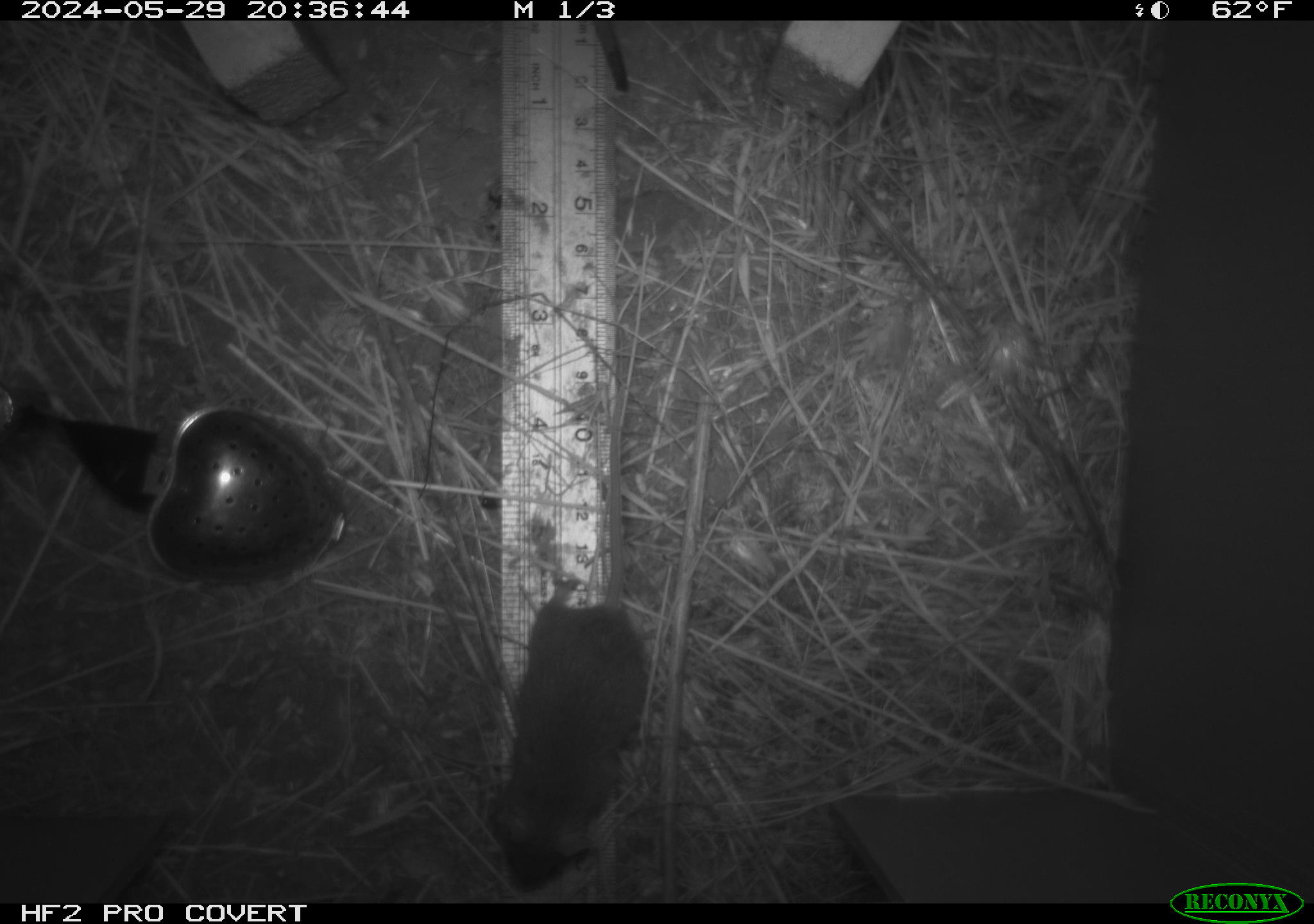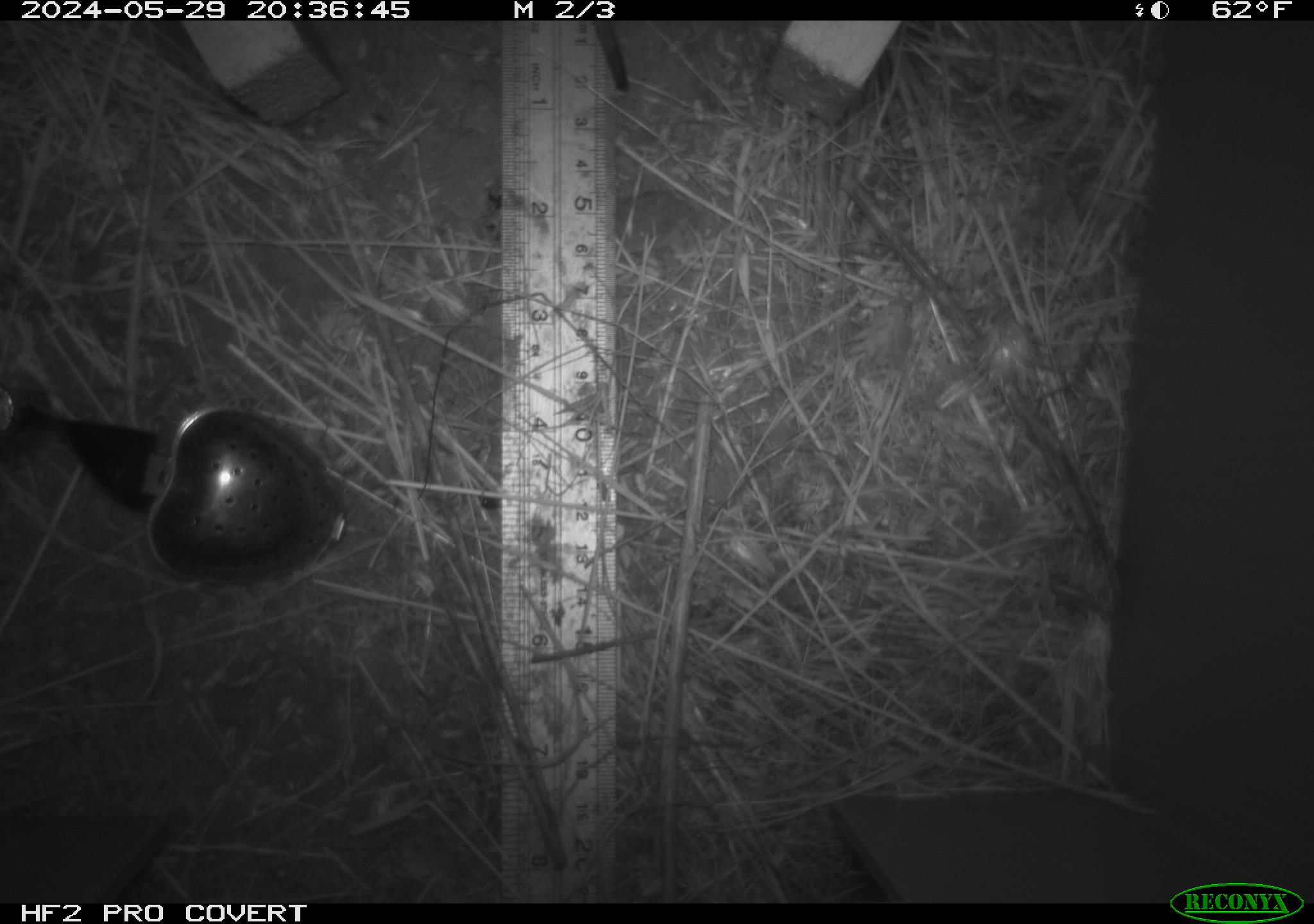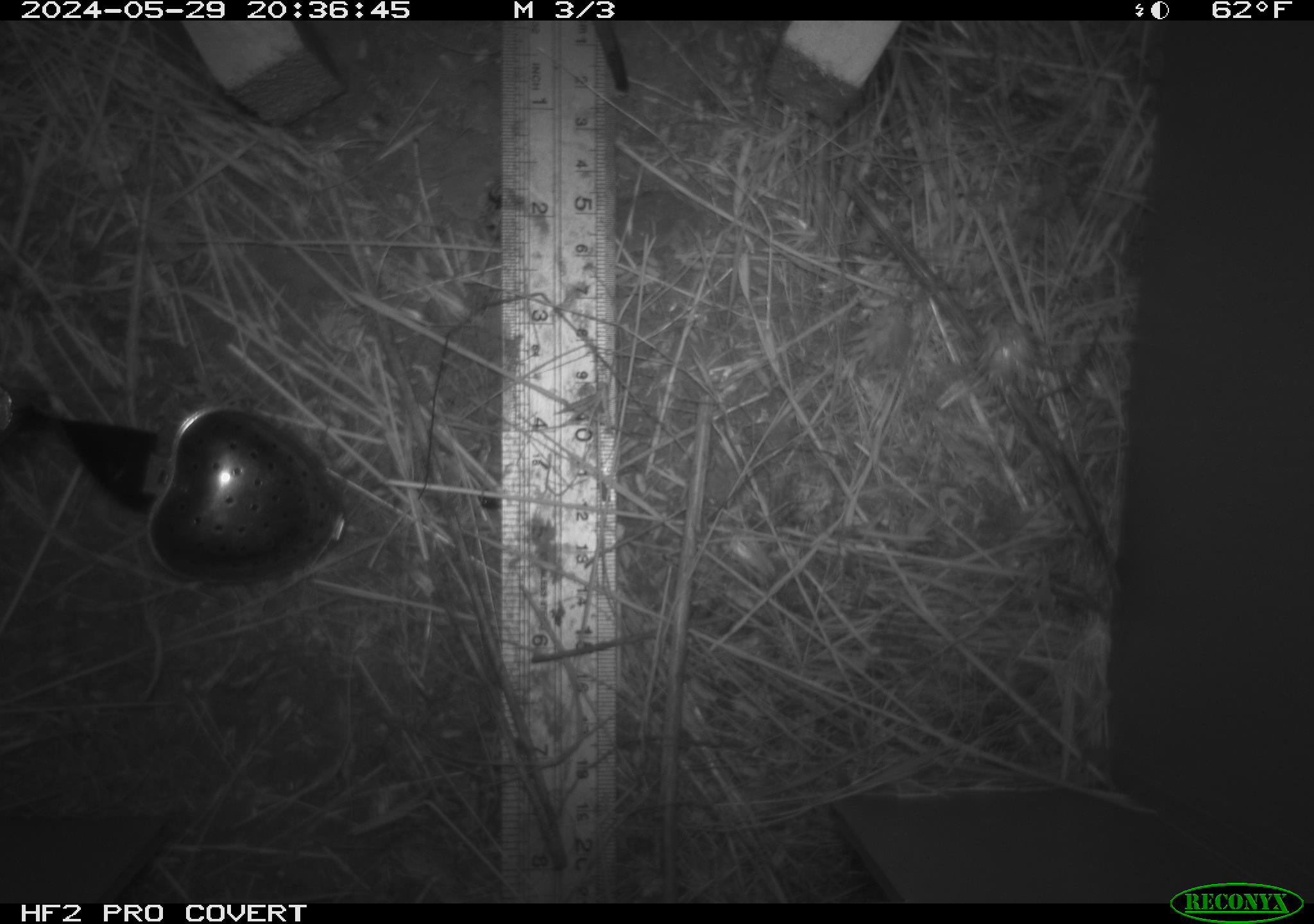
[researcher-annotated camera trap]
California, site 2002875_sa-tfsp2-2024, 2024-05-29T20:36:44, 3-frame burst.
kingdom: Animalia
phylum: Chordata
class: Mammalia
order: Rodentia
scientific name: Rodentia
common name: mouse species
Mouse species (Rodentia).